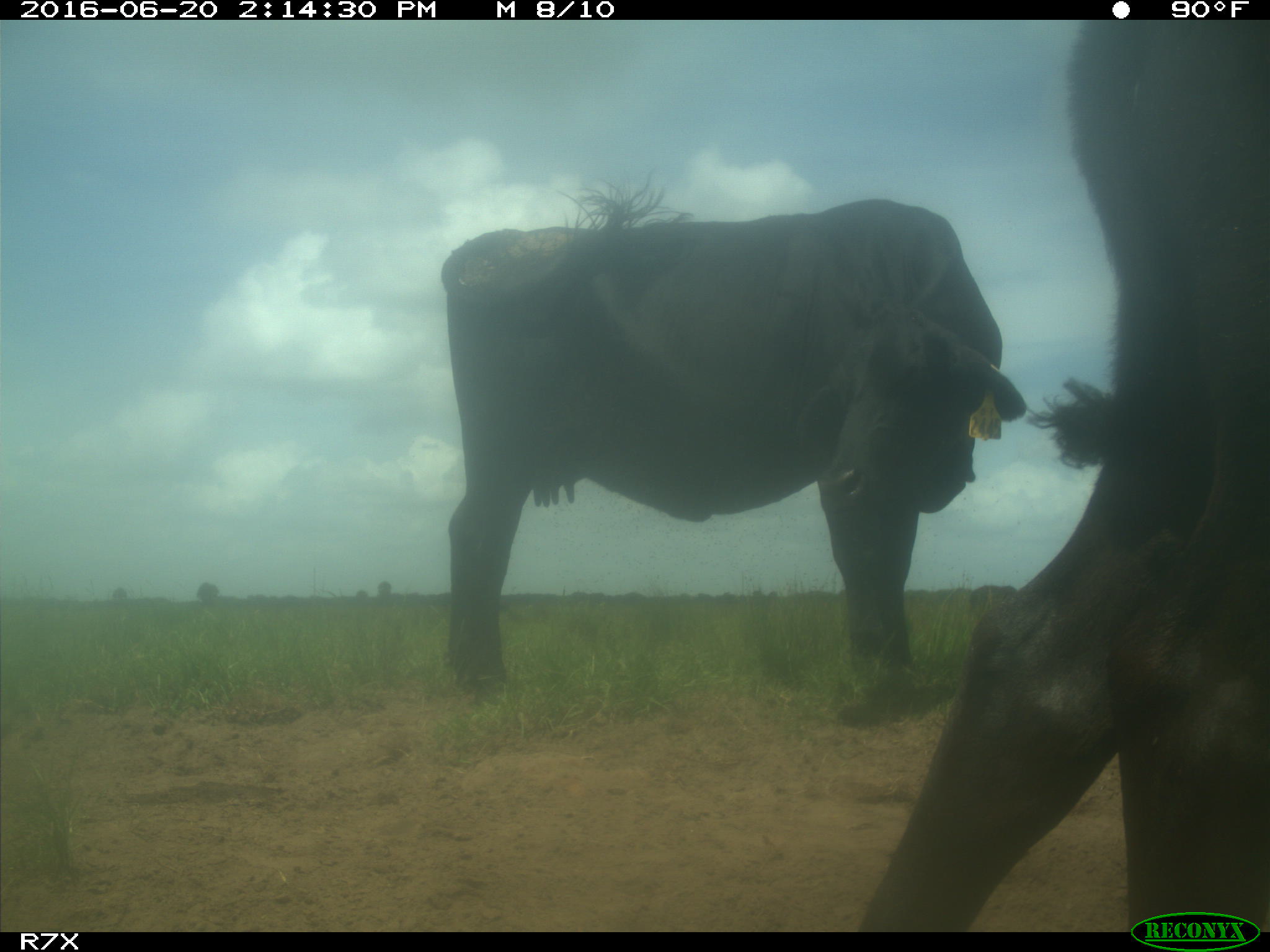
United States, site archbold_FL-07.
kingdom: Animalia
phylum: Chordata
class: Mammalia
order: Artiodactyla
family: Bovidae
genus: Bos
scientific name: Bos taurus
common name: domestic cow